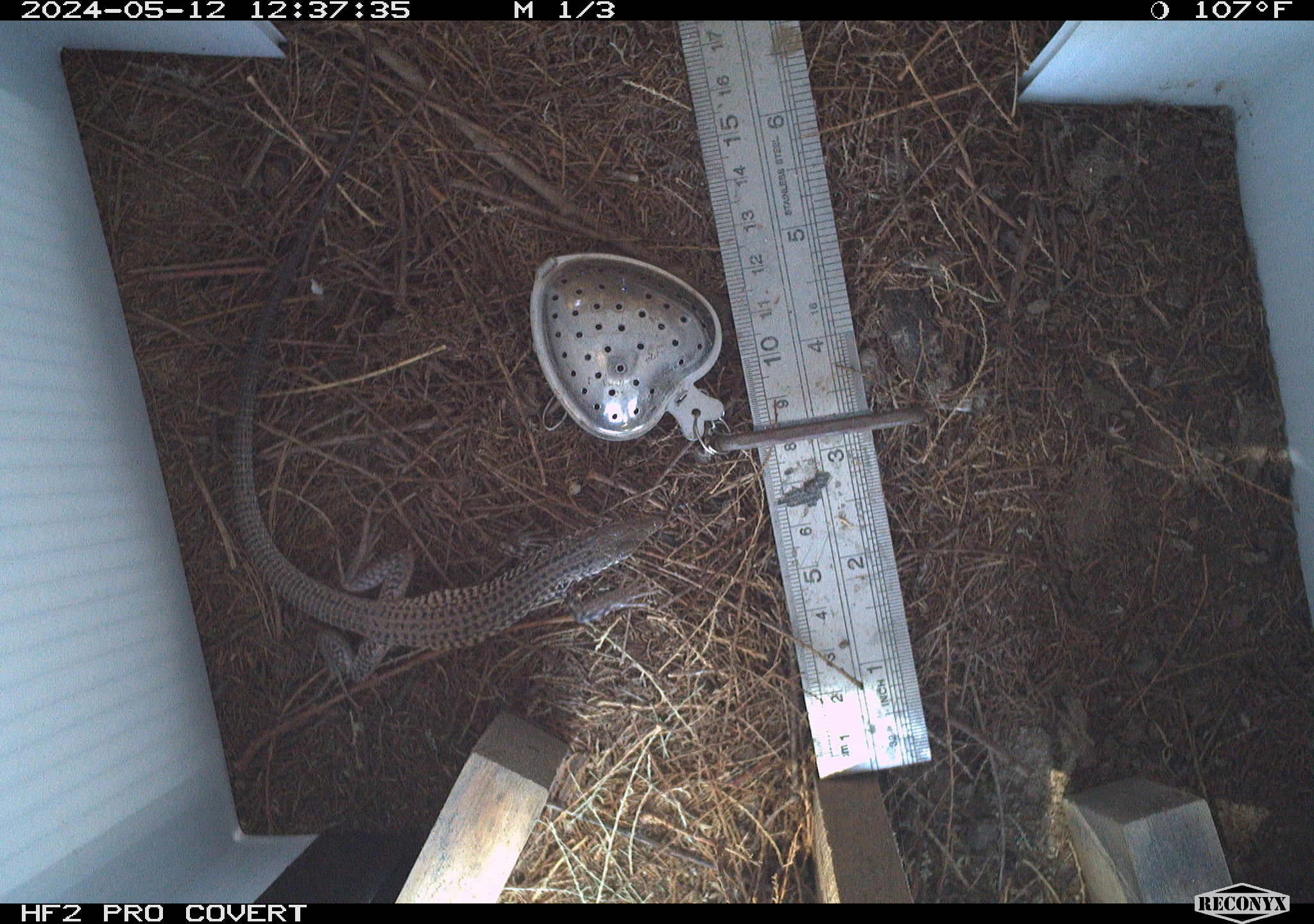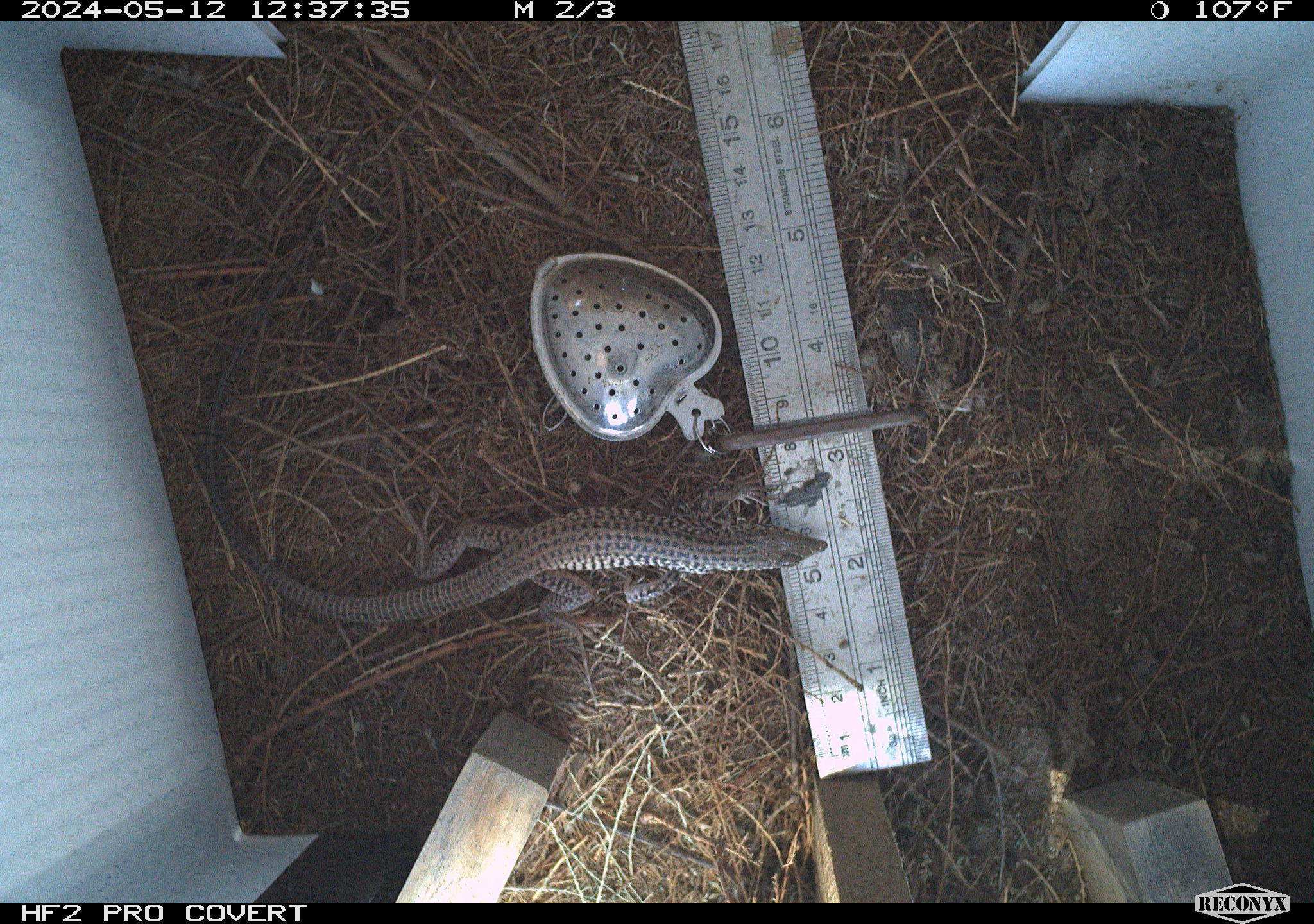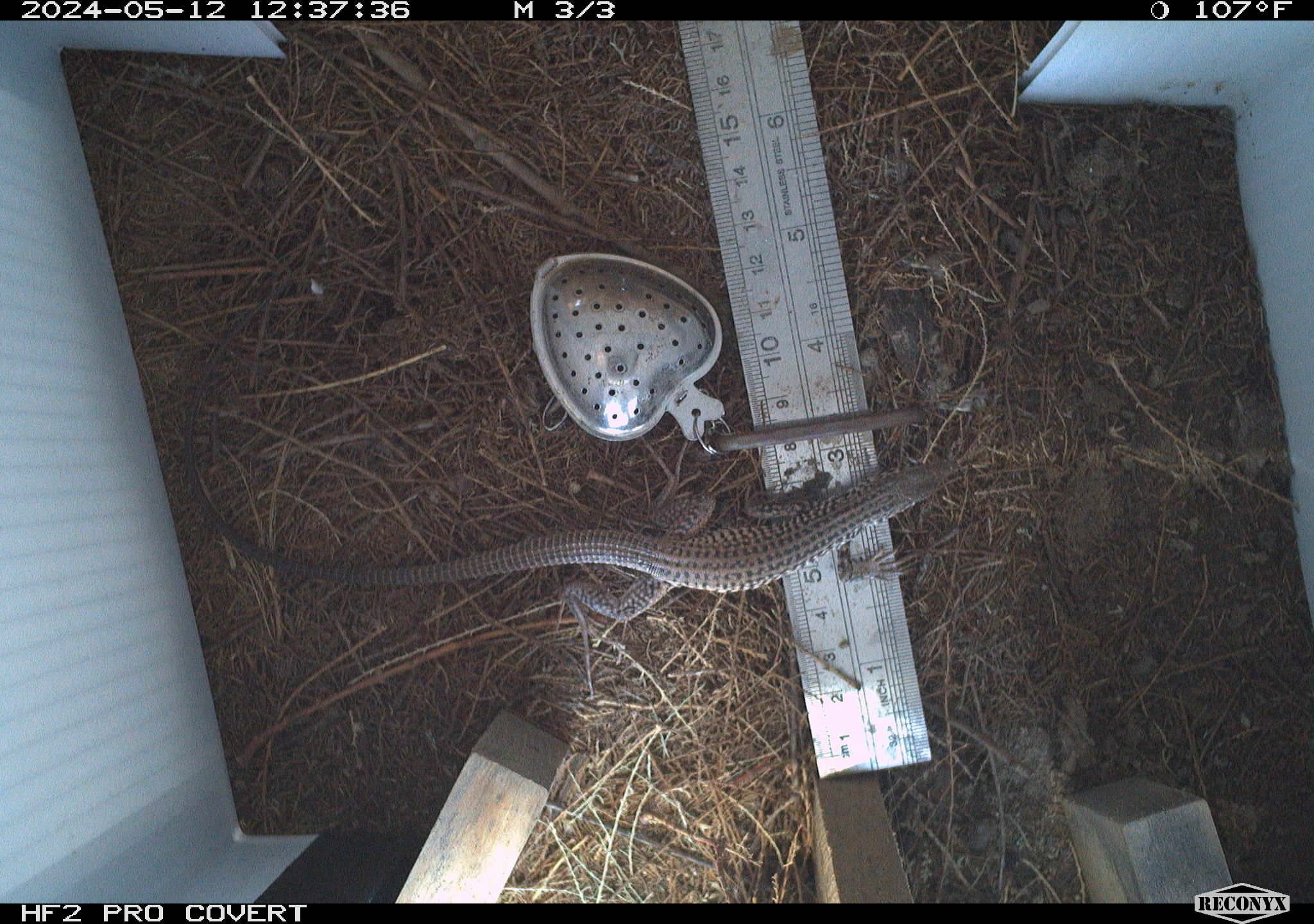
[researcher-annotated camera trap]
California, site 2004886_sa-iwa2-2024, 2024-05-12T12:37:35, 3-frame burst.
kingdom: Animalia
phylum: Chordata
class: Reptilia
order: Squamata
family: Teiidae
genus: Aspidoscelis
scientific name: Aspidoscelis tigris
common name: western whiptail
Western whiptail (Aspidoscelis tigris).